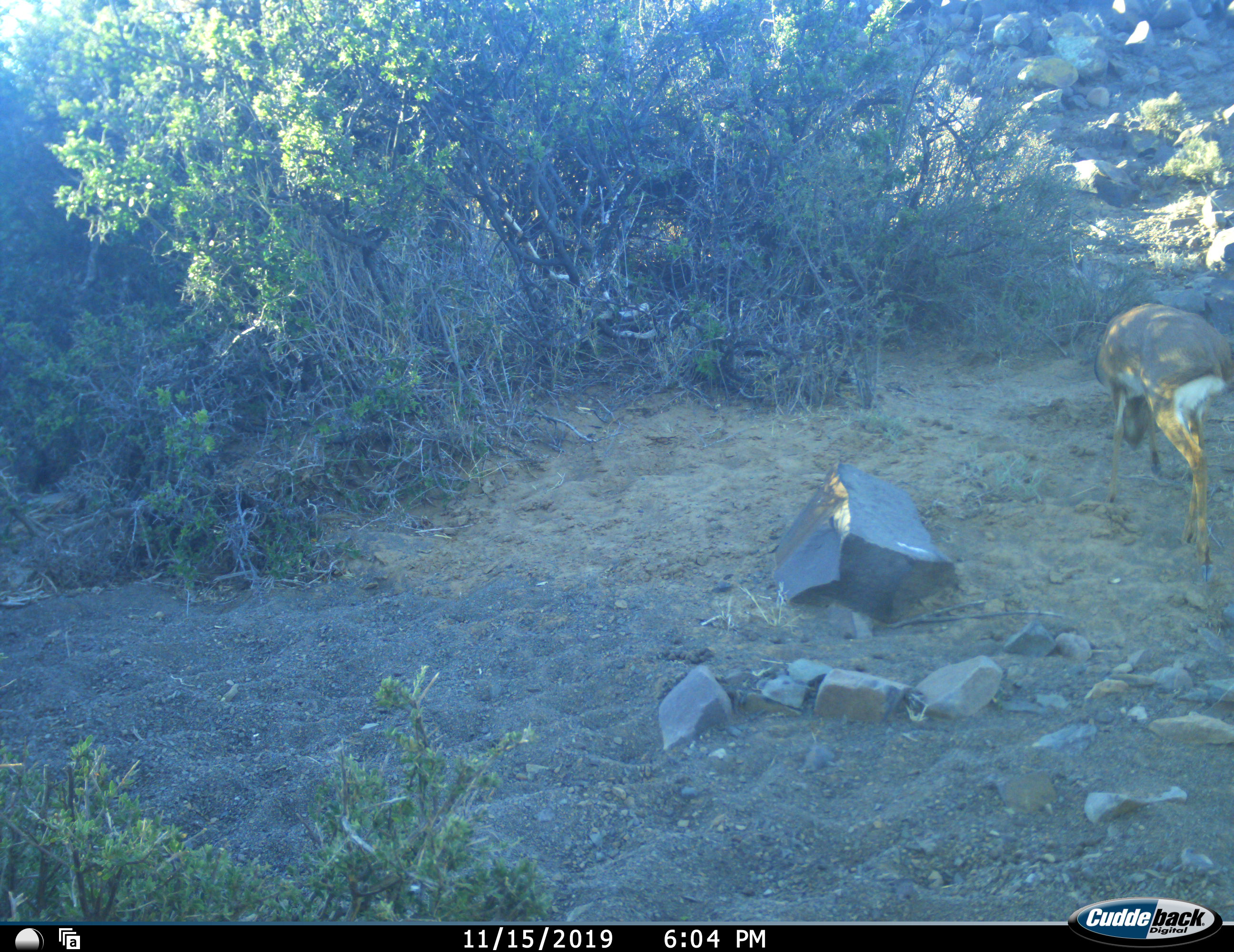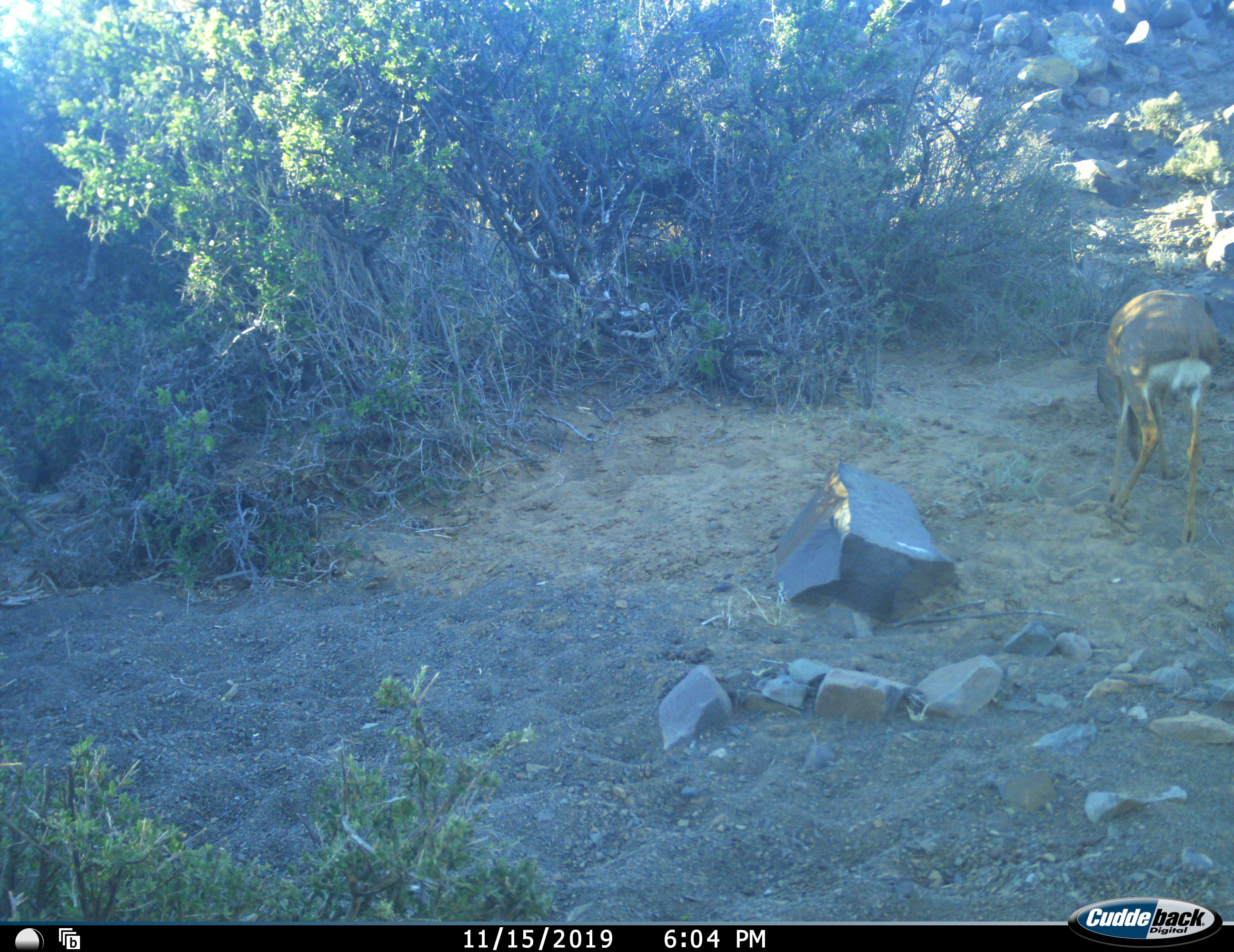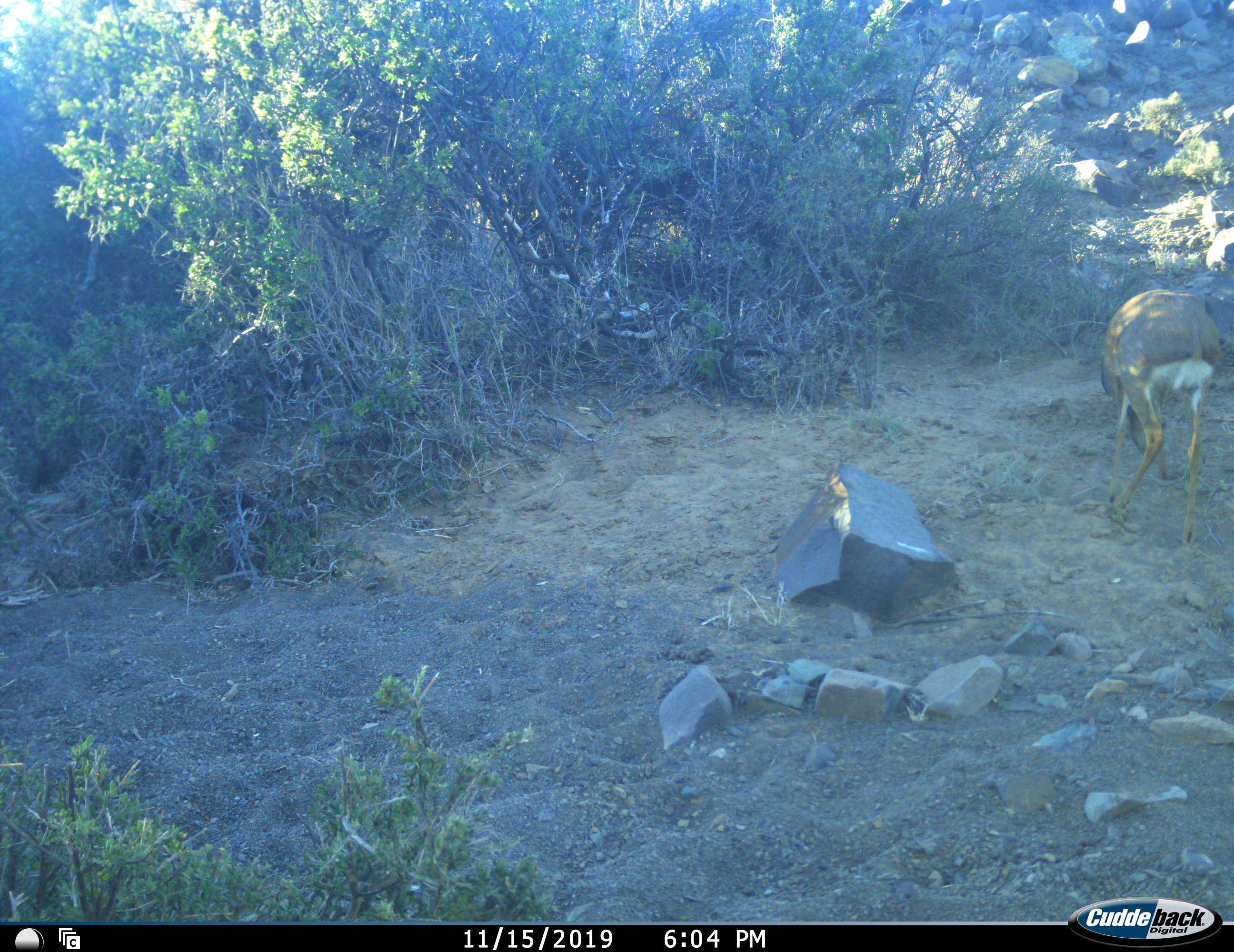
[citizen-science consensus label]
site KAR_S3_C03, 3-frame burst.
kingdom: Animalia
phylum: Chordata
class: Mammalia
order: Artiodactyla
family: Bovidae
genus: Raphicerus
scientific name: Raphicerus campestris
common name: steenbok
Steenbok (Raphicerus campestris), count 1. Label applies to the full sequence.